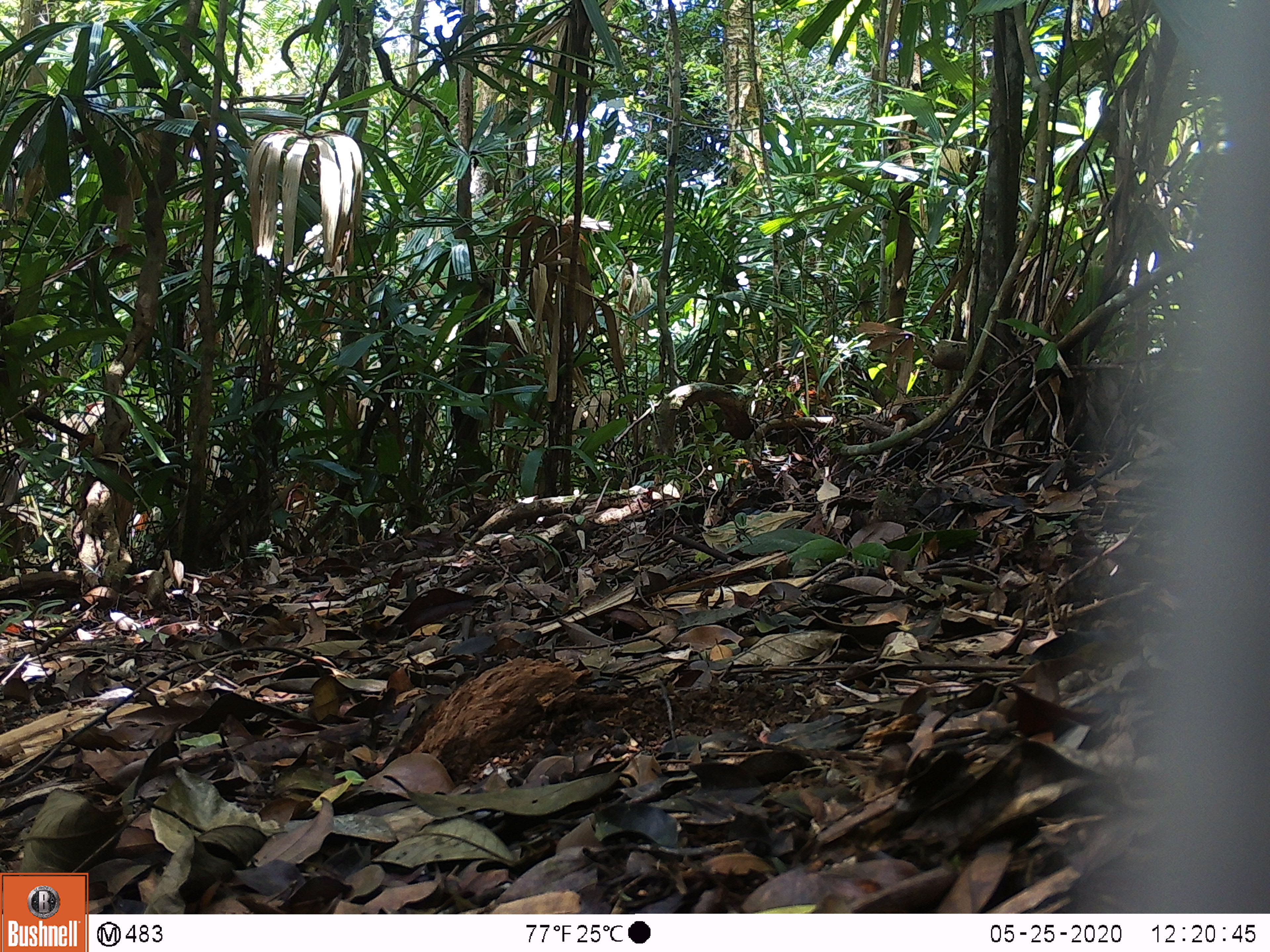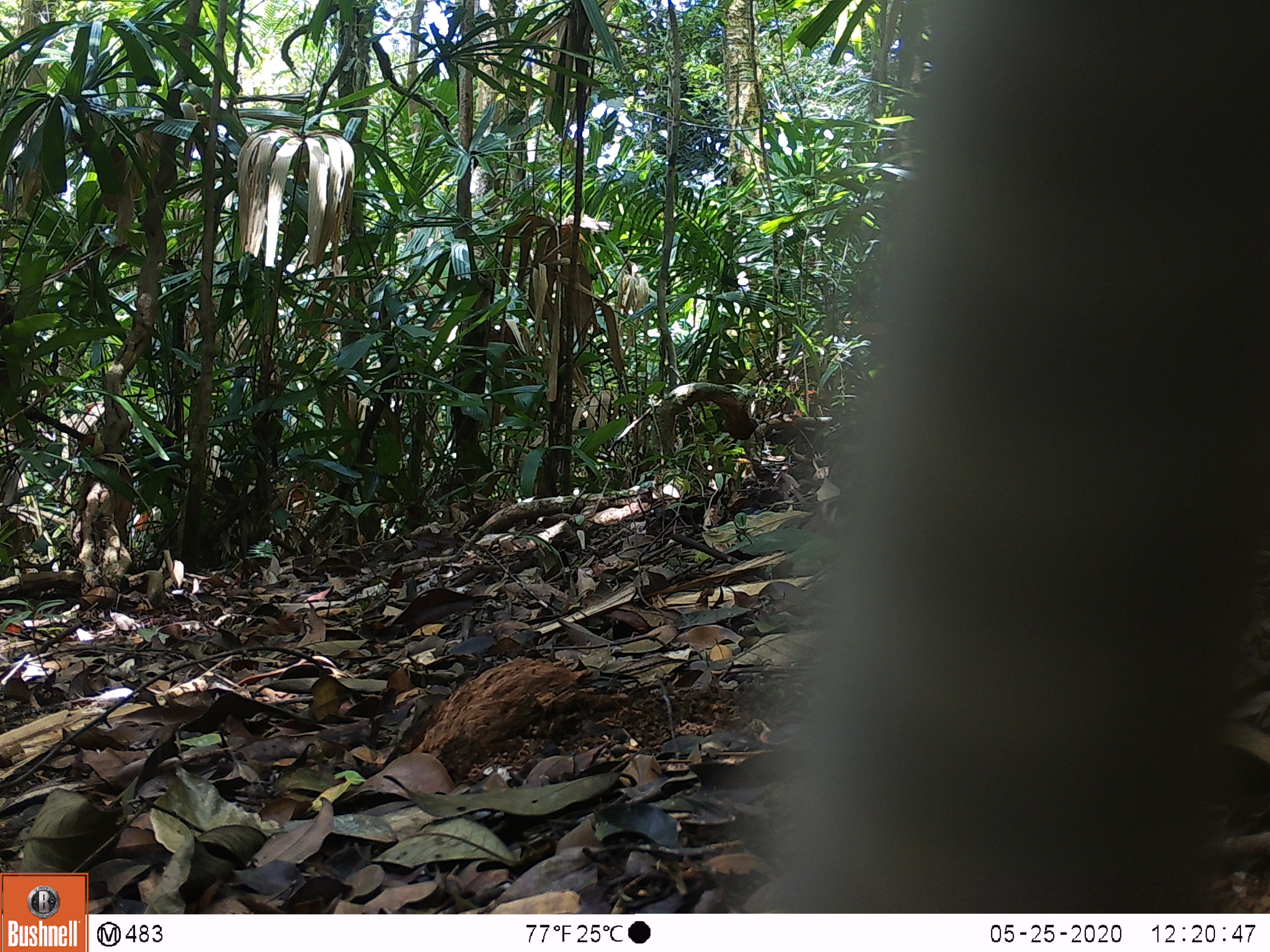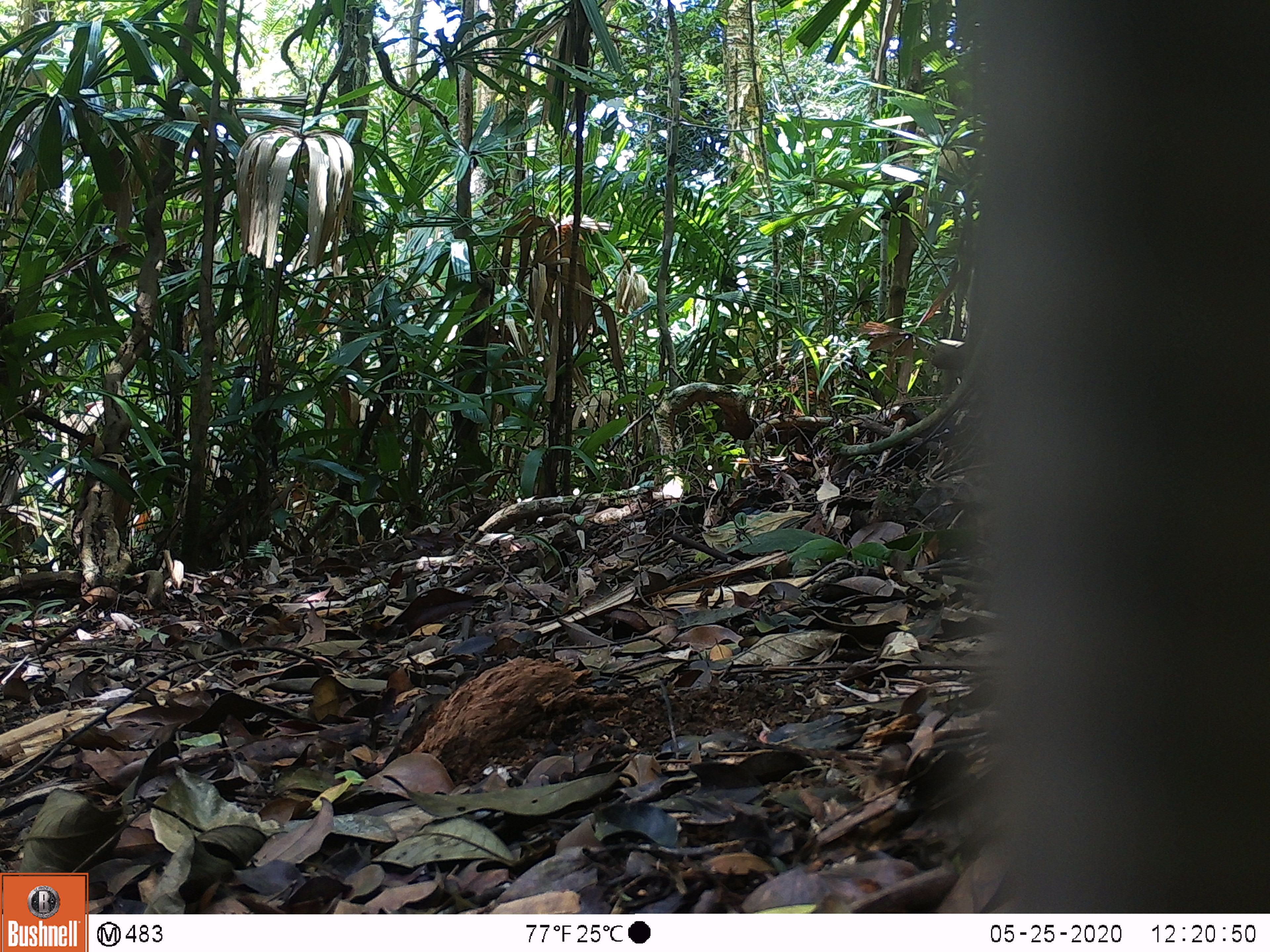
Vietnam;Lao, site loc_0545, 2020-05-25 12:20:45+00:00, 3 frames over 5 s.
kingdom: Animalia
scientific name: Animalia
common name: animal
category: unidentified animal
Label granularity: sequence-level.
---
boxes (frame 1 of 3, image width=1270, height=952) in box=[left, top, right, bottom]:
unidentified animal: box=[1115, 0, 1270, 910]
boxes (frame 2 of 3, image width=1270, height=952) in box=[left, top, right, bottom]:
unidentified animal: box=[747, 0, 1270, 910]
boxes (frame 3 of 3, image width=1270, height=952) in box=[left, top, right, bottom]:
unidentified animal: box=[957, 0, 1270, 910]